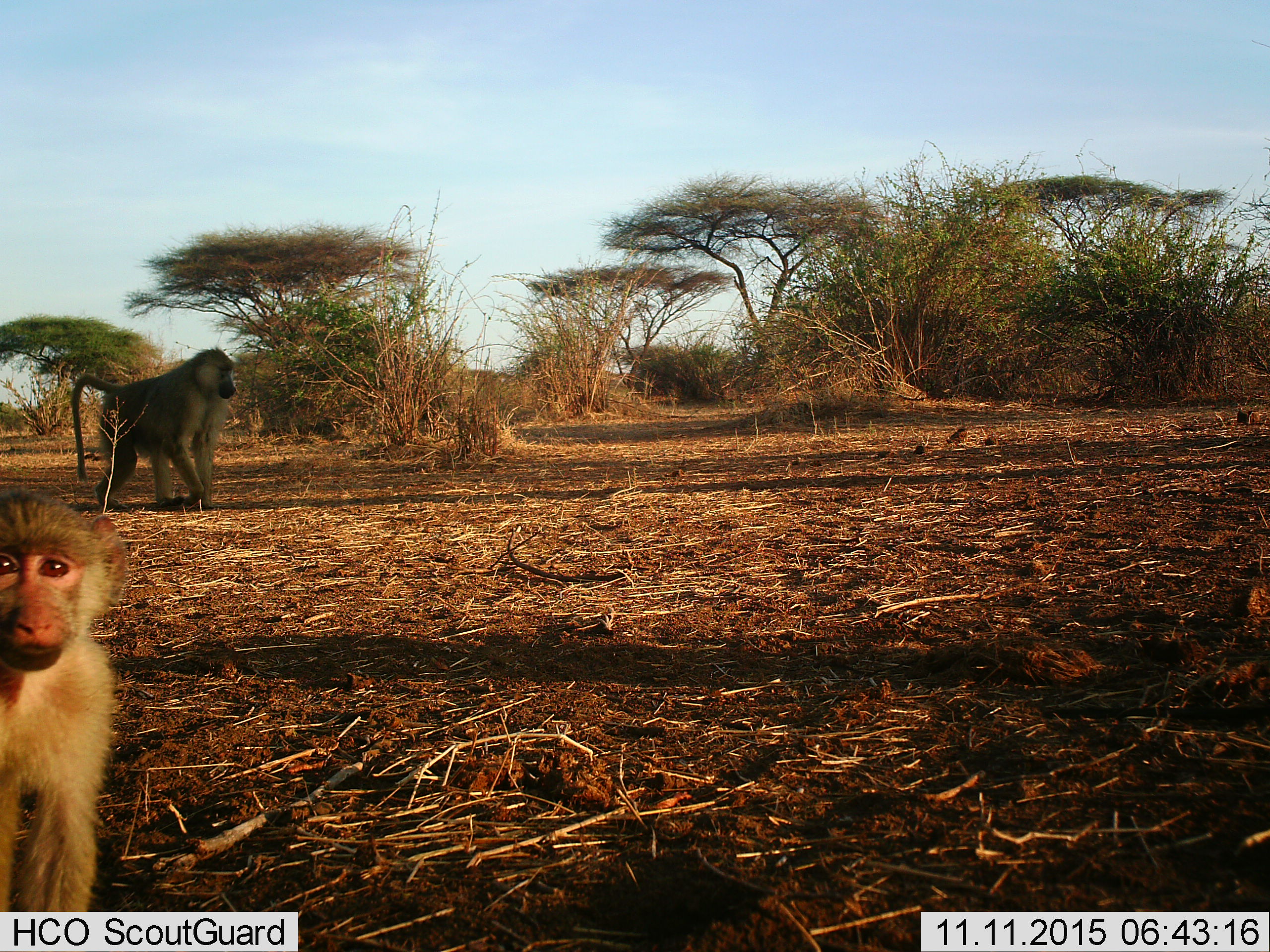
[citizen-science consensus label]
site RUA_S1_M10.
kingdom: Animalia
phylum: Chordata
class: Mammalia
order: Primates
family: Cercopithecidae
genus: Papio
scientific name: Papio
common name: baboon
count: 2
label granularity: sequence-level